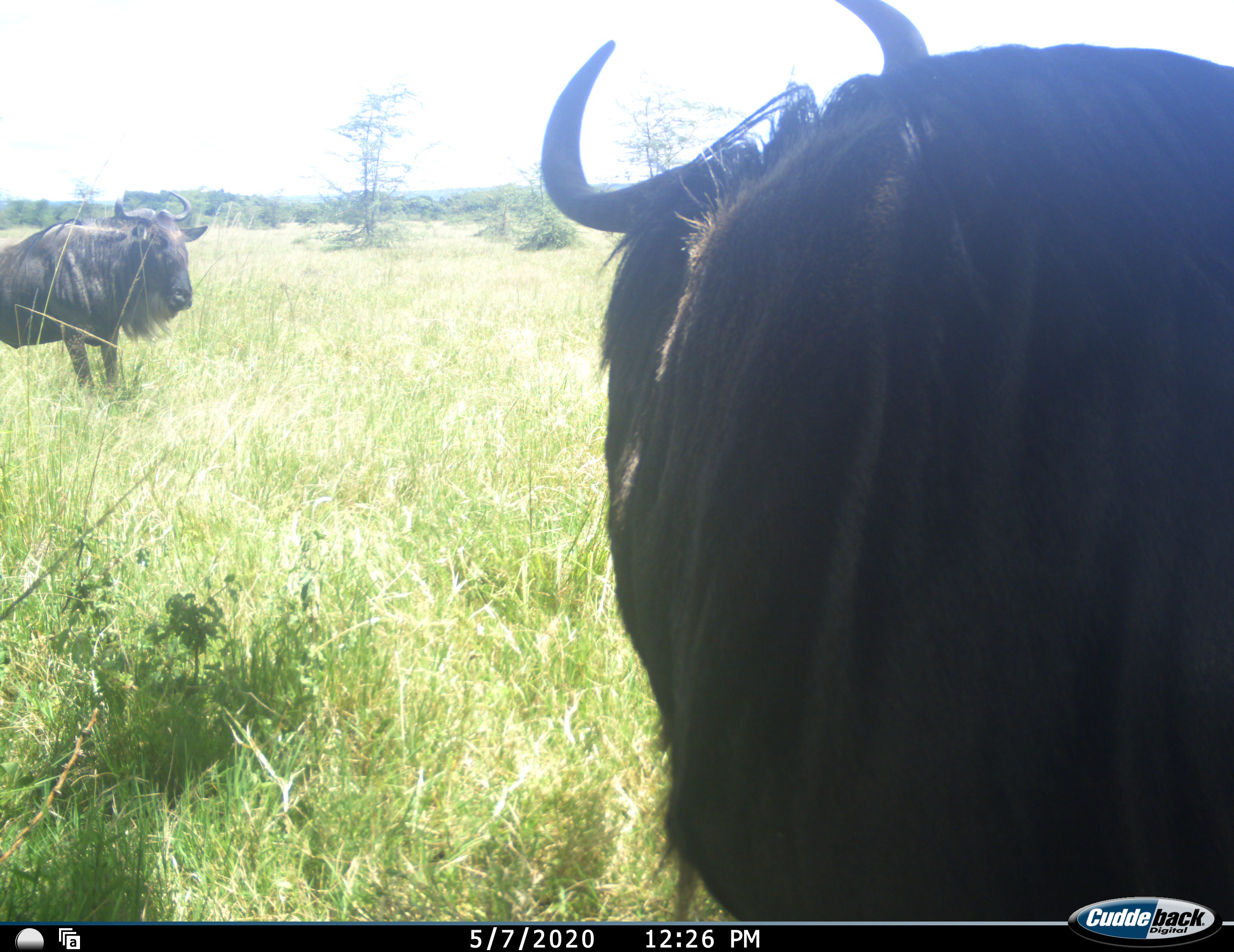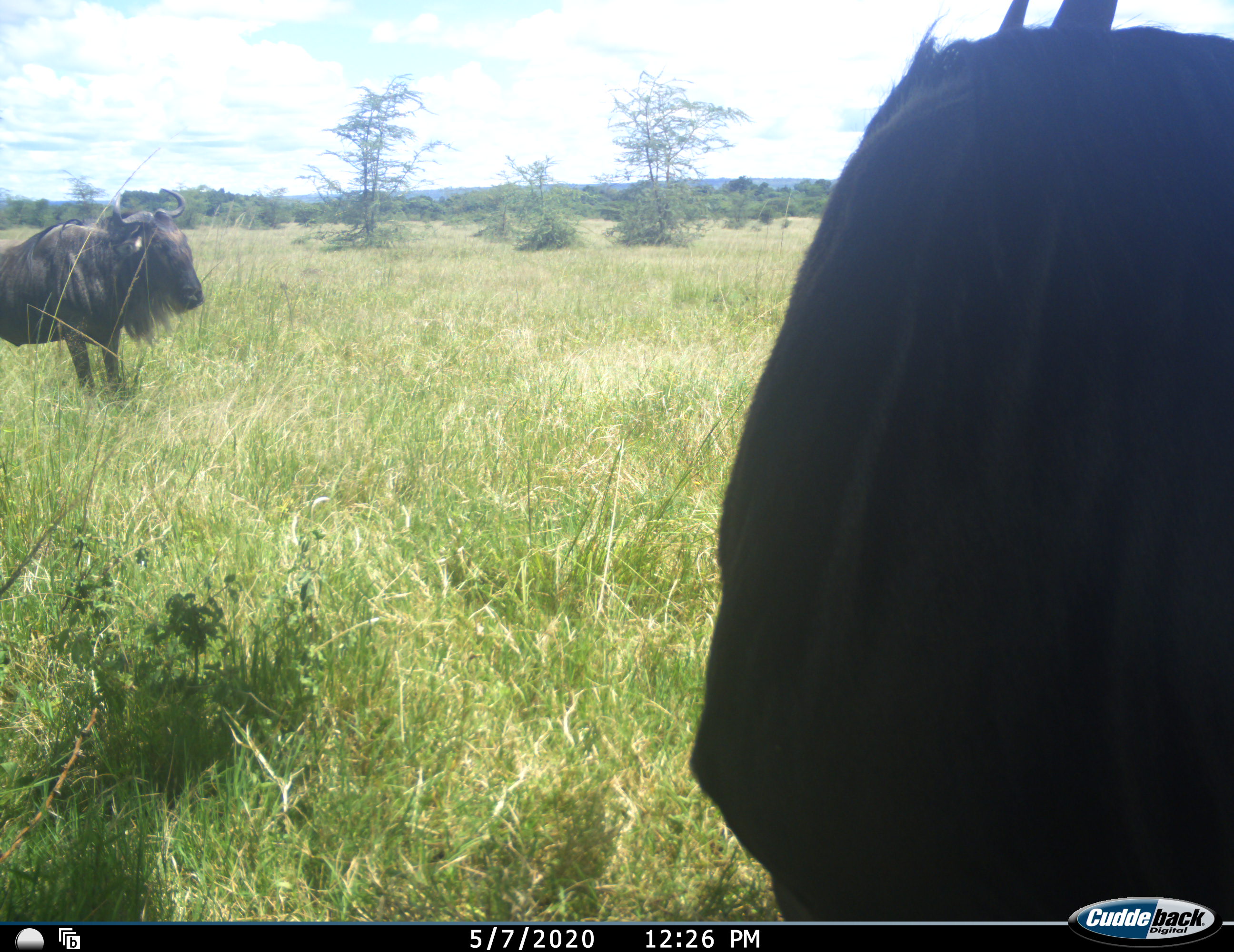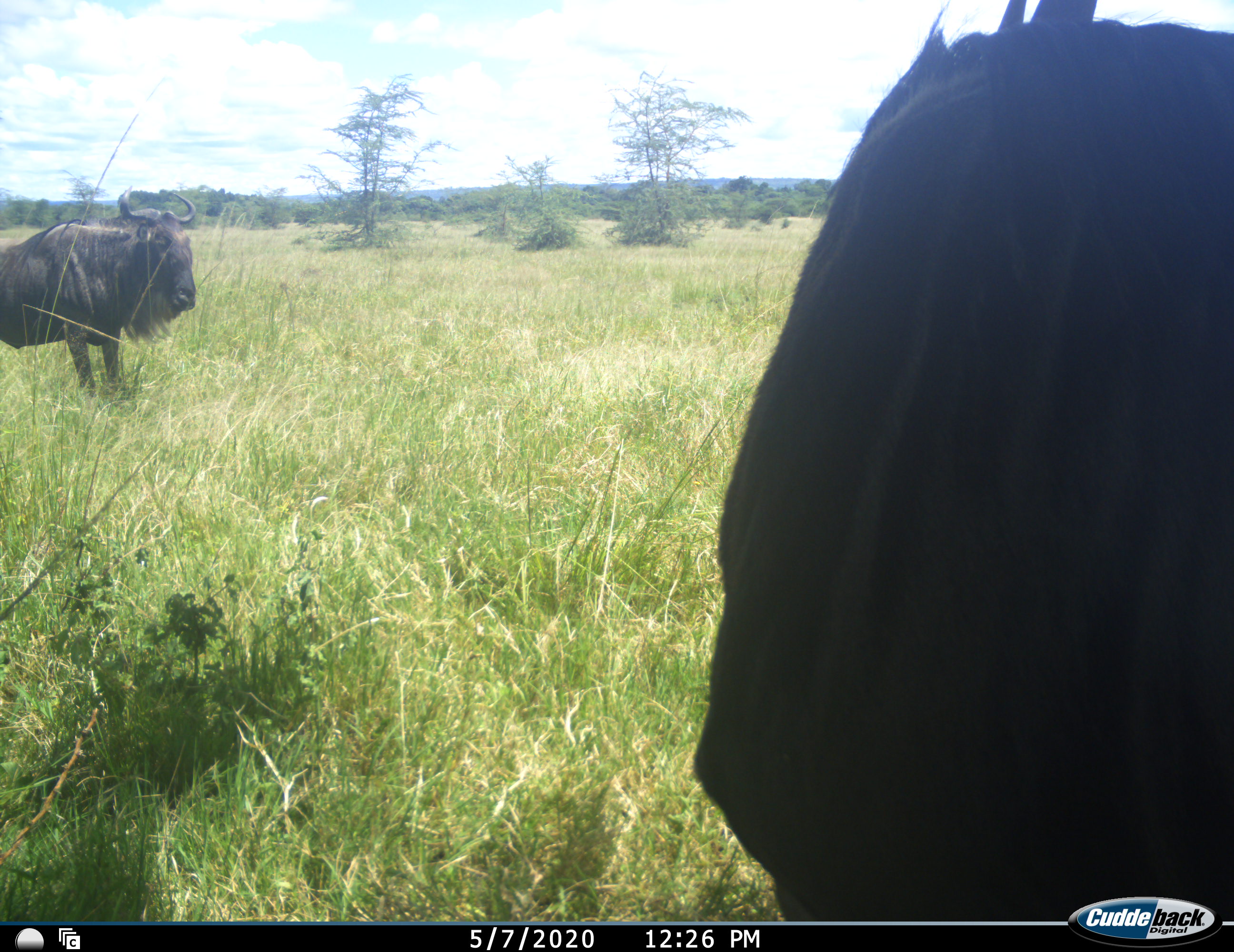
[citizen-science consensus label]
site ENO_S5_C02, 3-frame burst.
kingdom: Animalia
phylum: Chordata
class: Mammalia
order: Artiodactyla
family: Bovidae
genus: Connochaetes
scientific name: Connochaetes taurinus taurinus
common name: blue wildebeest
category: wildebeestblue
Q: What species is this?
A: Wildebeestblue (blue wildebeest) (Connochaetes taurinus taurinus).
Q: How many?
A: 2.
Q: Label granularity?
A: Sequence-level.